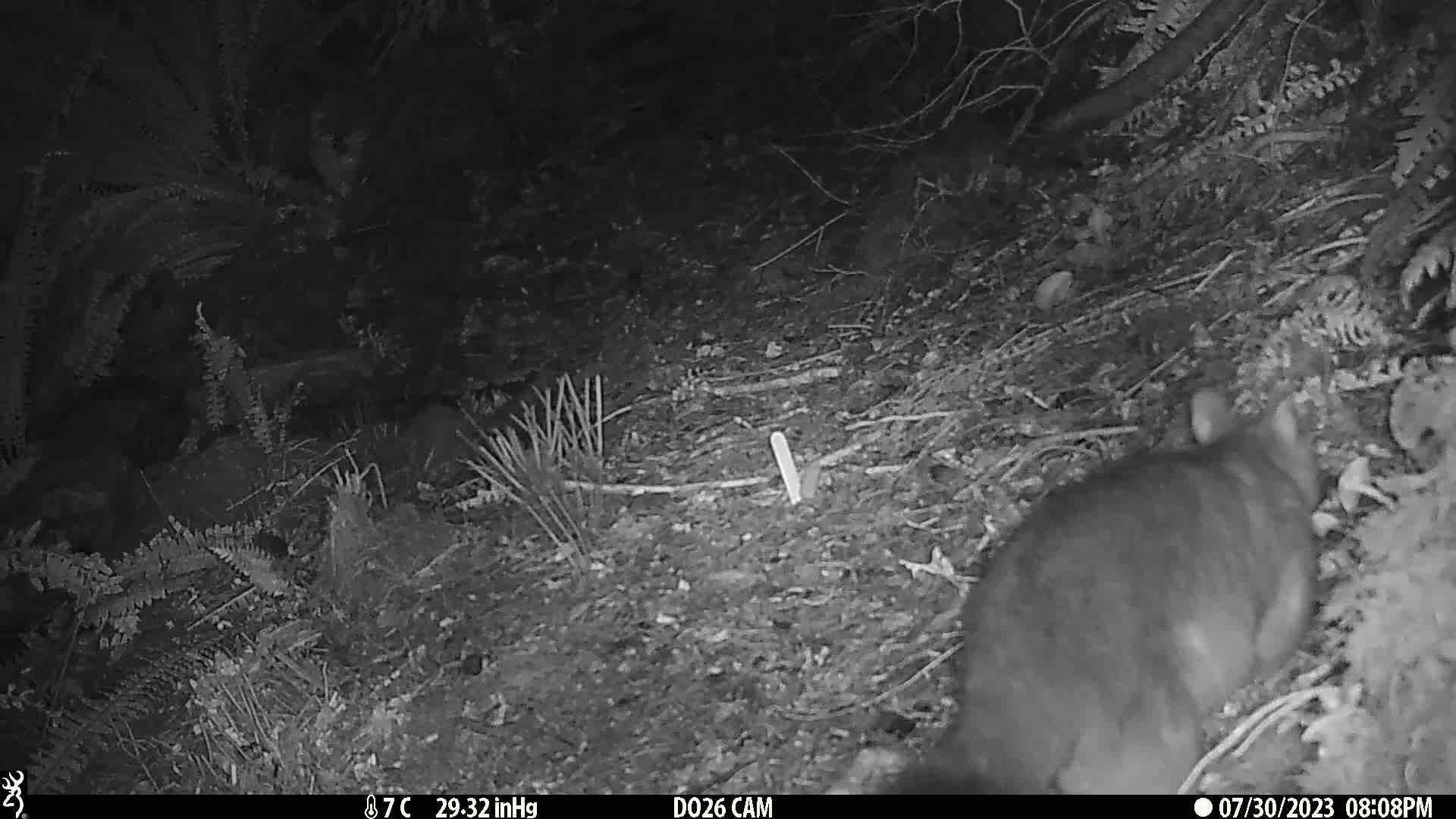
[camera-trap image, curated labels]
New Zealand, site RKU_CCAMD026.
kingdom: Animalia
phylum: Chordata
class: Mammalia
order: Diprotodontia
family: Phalangeridae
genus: Trichosurus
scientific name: Trichosurus vulpecula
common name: common brushtail possum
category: possum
Possum (common brushtail possum) (Trichosurus vulpecula).